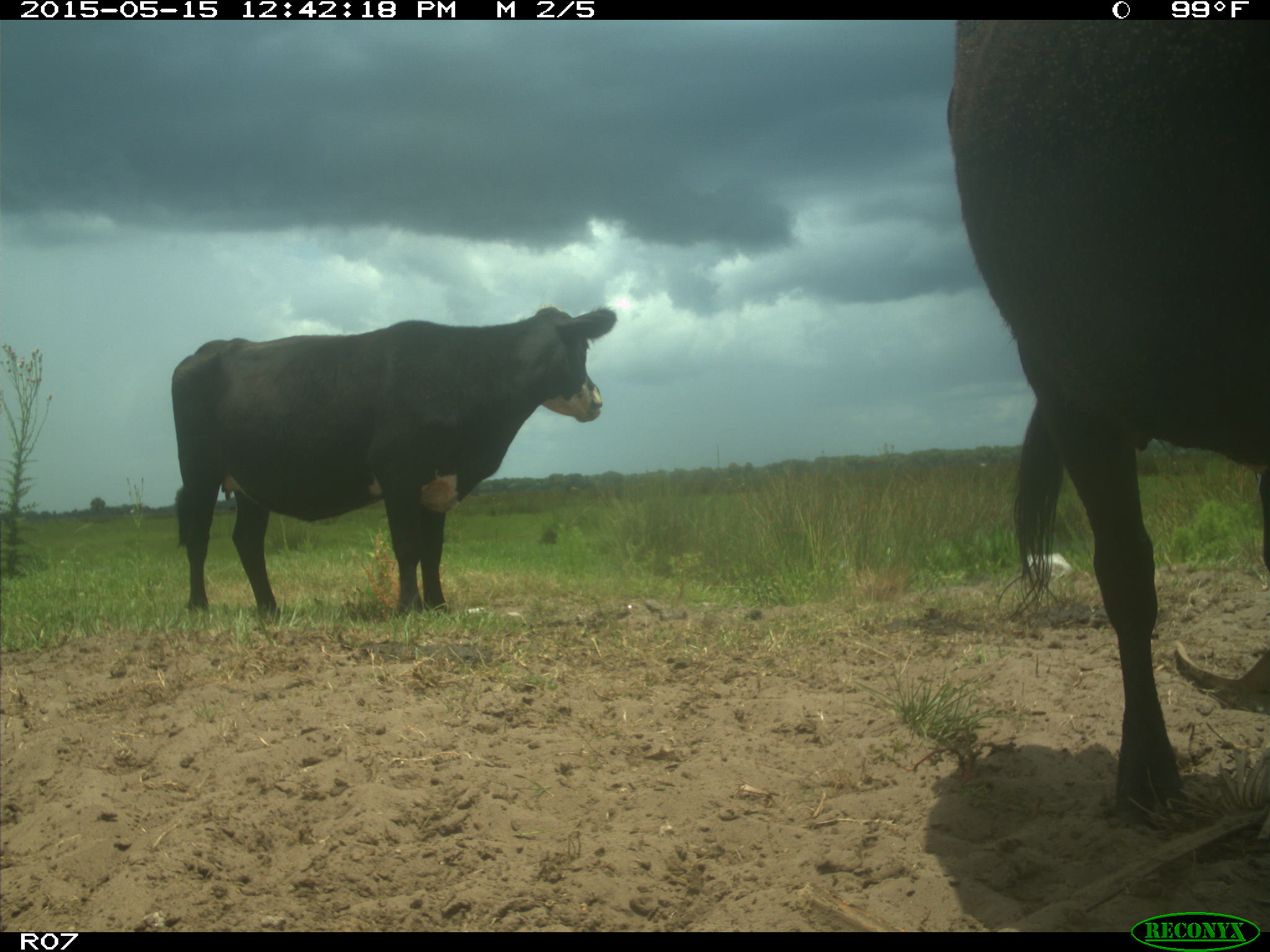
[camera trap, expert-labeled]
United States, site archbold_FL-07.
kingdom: Animalia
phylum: Chordata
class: Mammalia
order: Artiodactyla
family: Bovidae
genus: Bos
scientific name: Bos taurus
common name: domestic cow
Bos taurus (domestic cow).